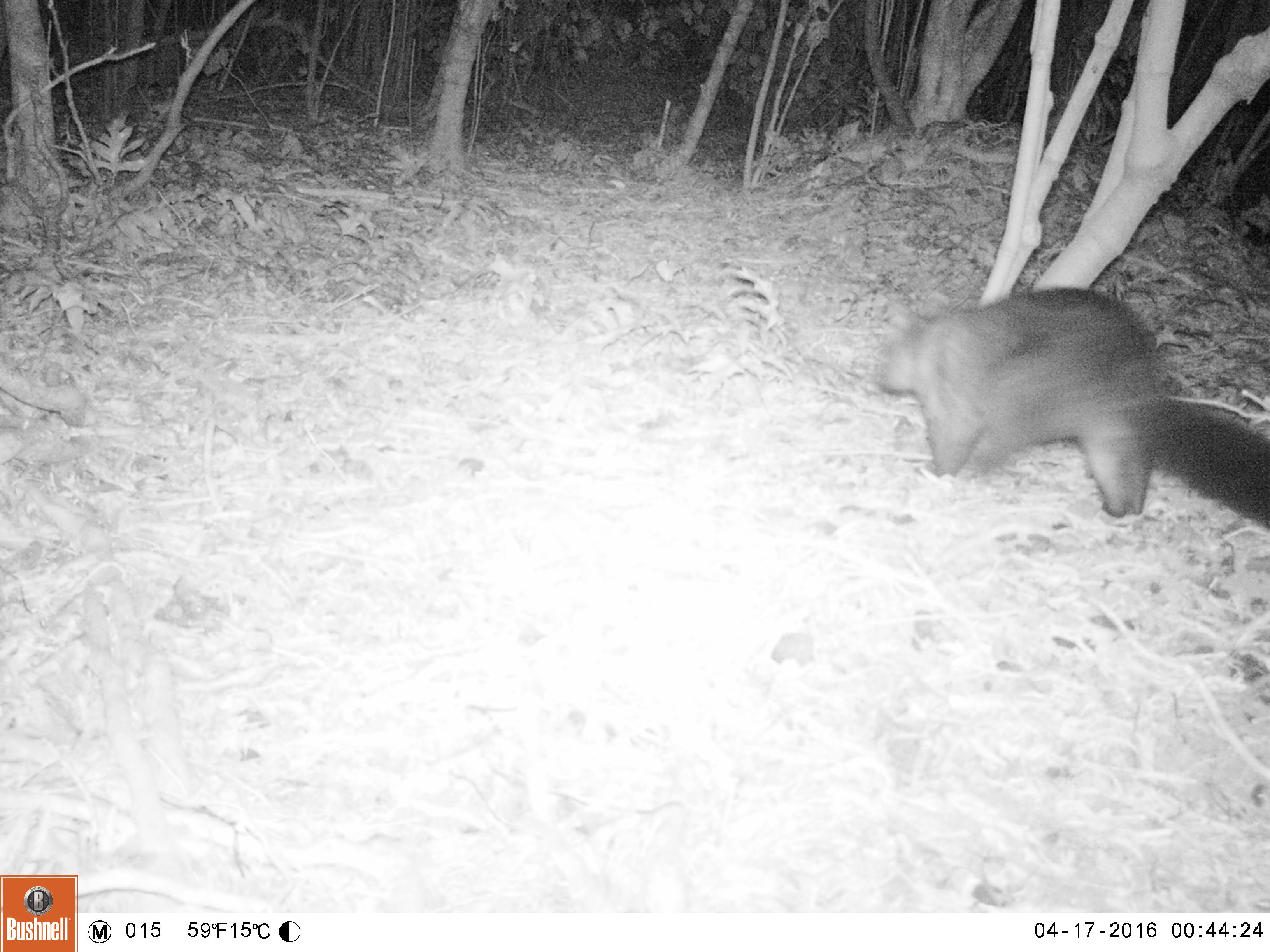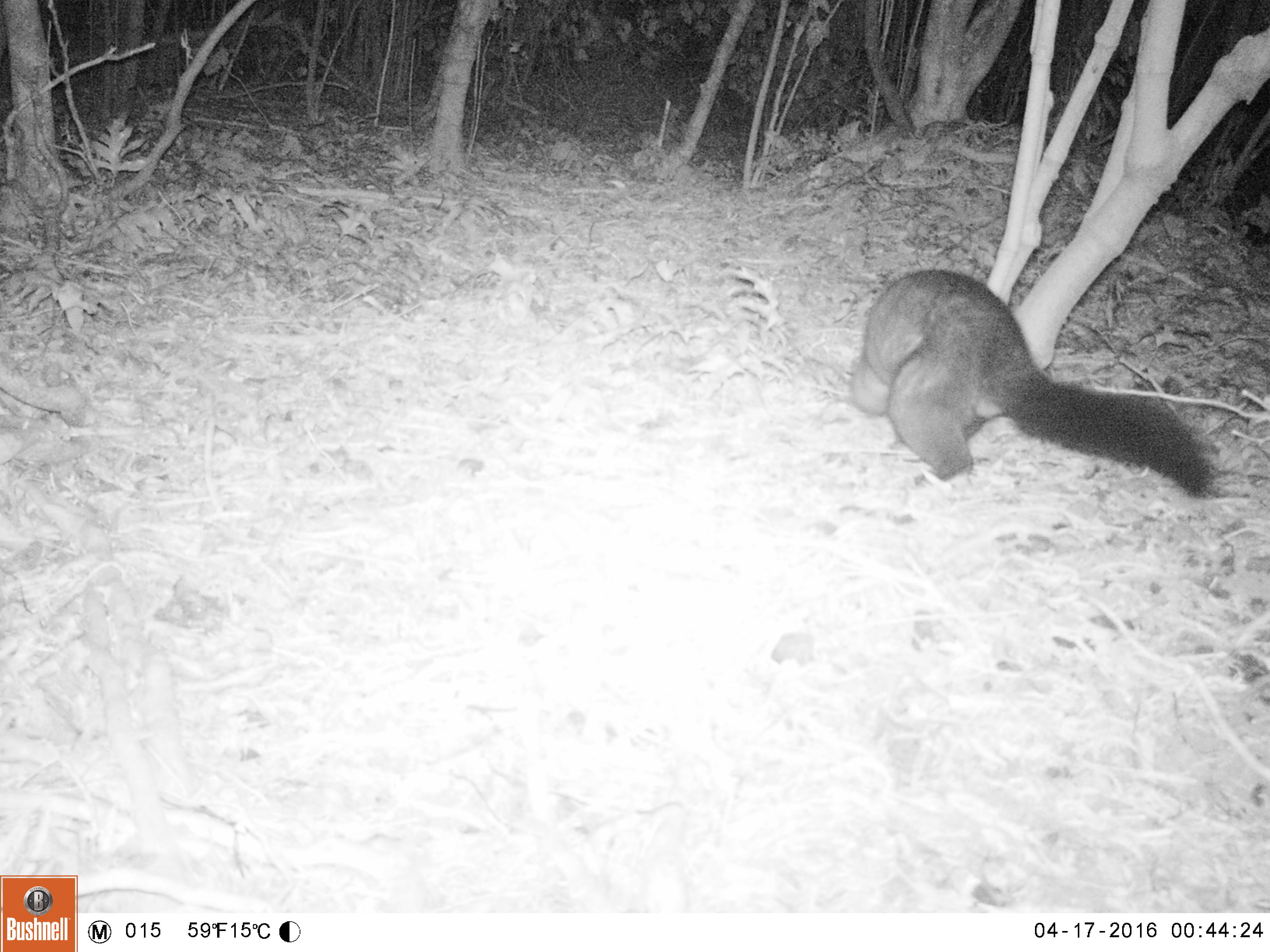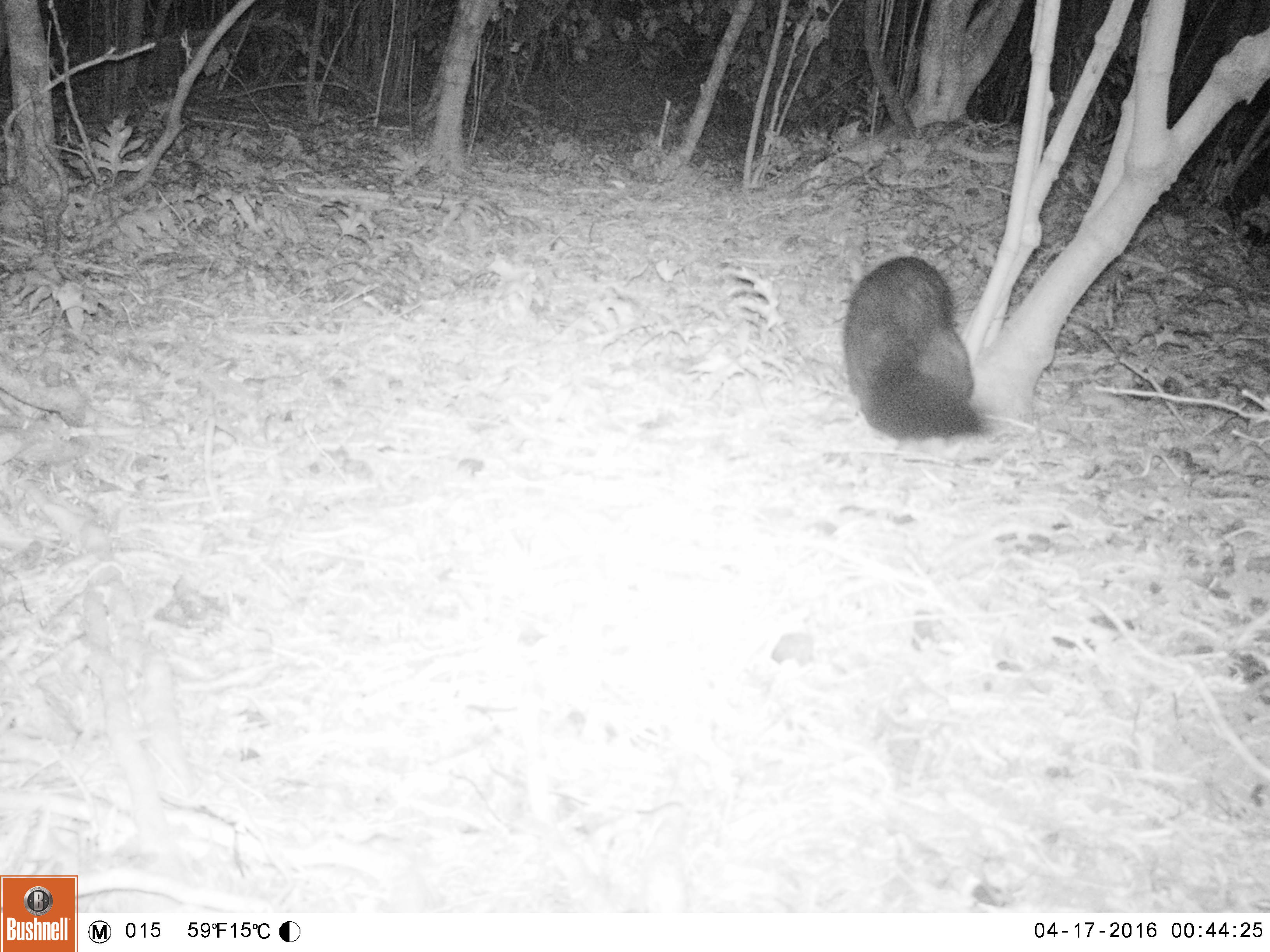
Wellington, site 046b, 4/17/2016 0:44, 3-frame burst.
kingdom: Animalia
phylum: Chordata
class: Mammalia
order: Didelphimorphia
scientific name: Didelphimorphia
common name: possum